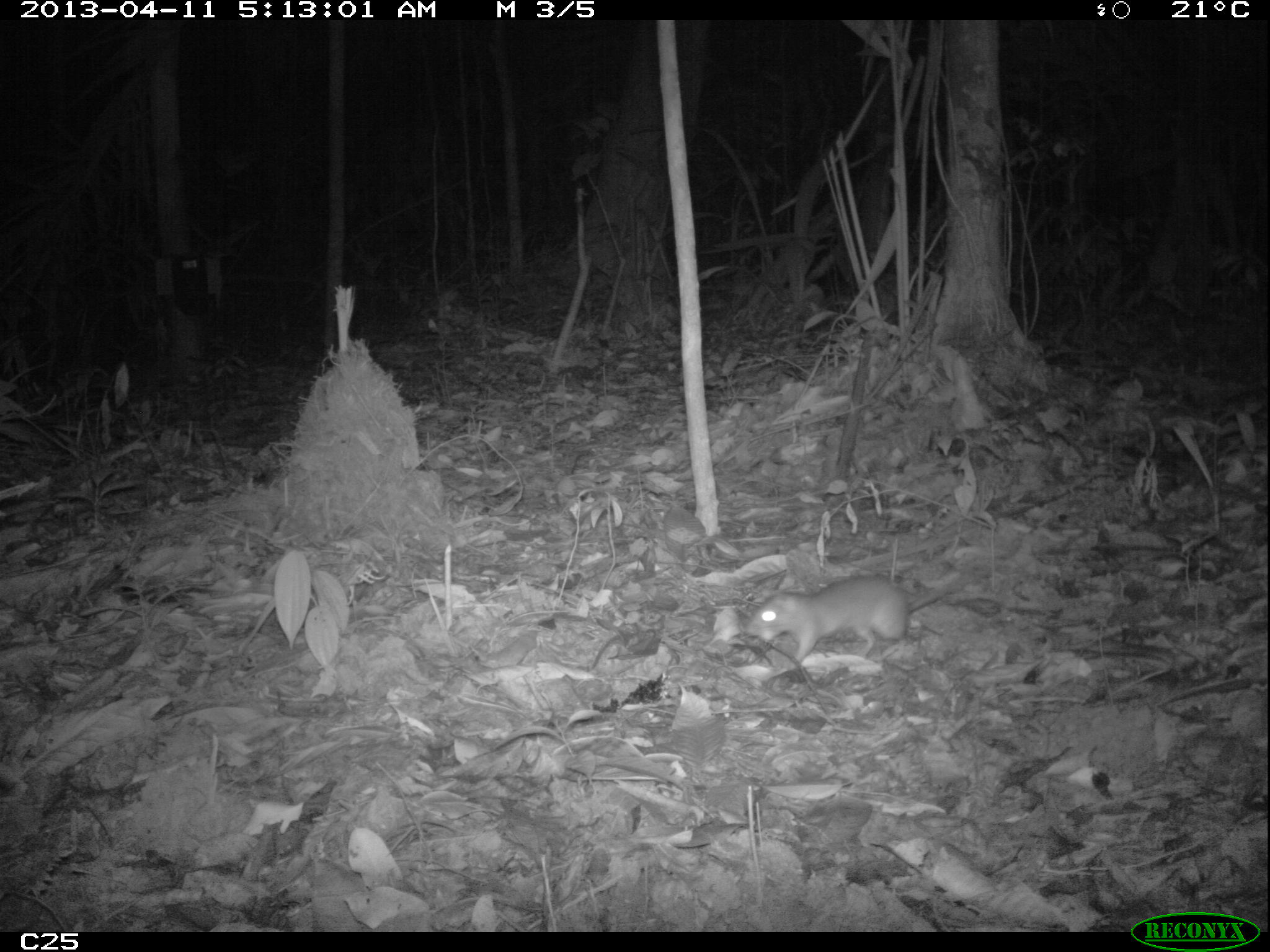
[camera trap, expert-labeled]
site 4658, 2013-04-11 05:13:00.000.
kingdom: Animalia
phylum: Chordata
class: Mammalia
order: Rodentia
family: Muridae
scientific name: Muridae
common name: mice, rats, and gerbils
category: unknown mouse or rat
Unknown mouse or rat (mice, rats, and gerbils) (Muridae), count 1, age adult.